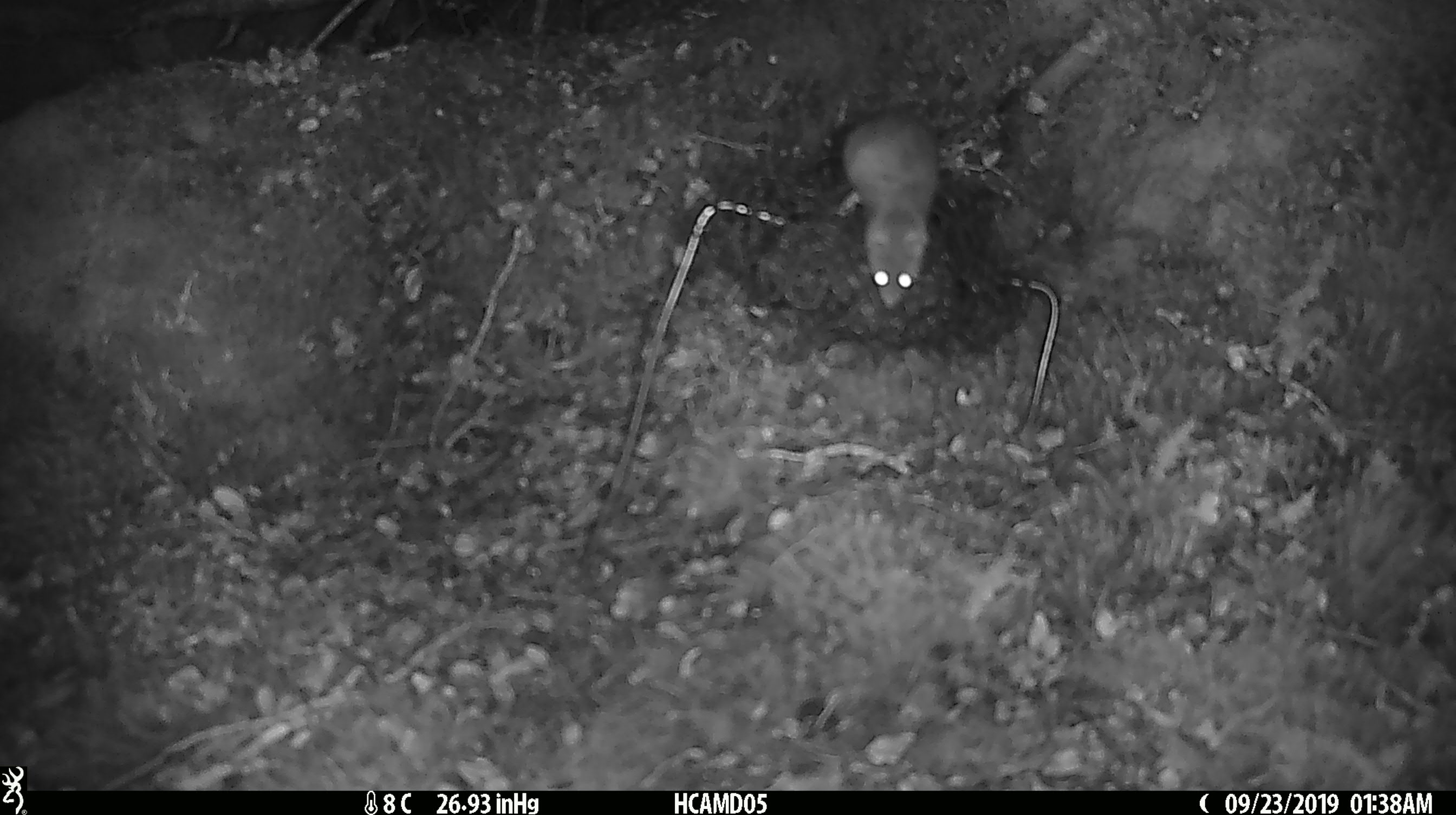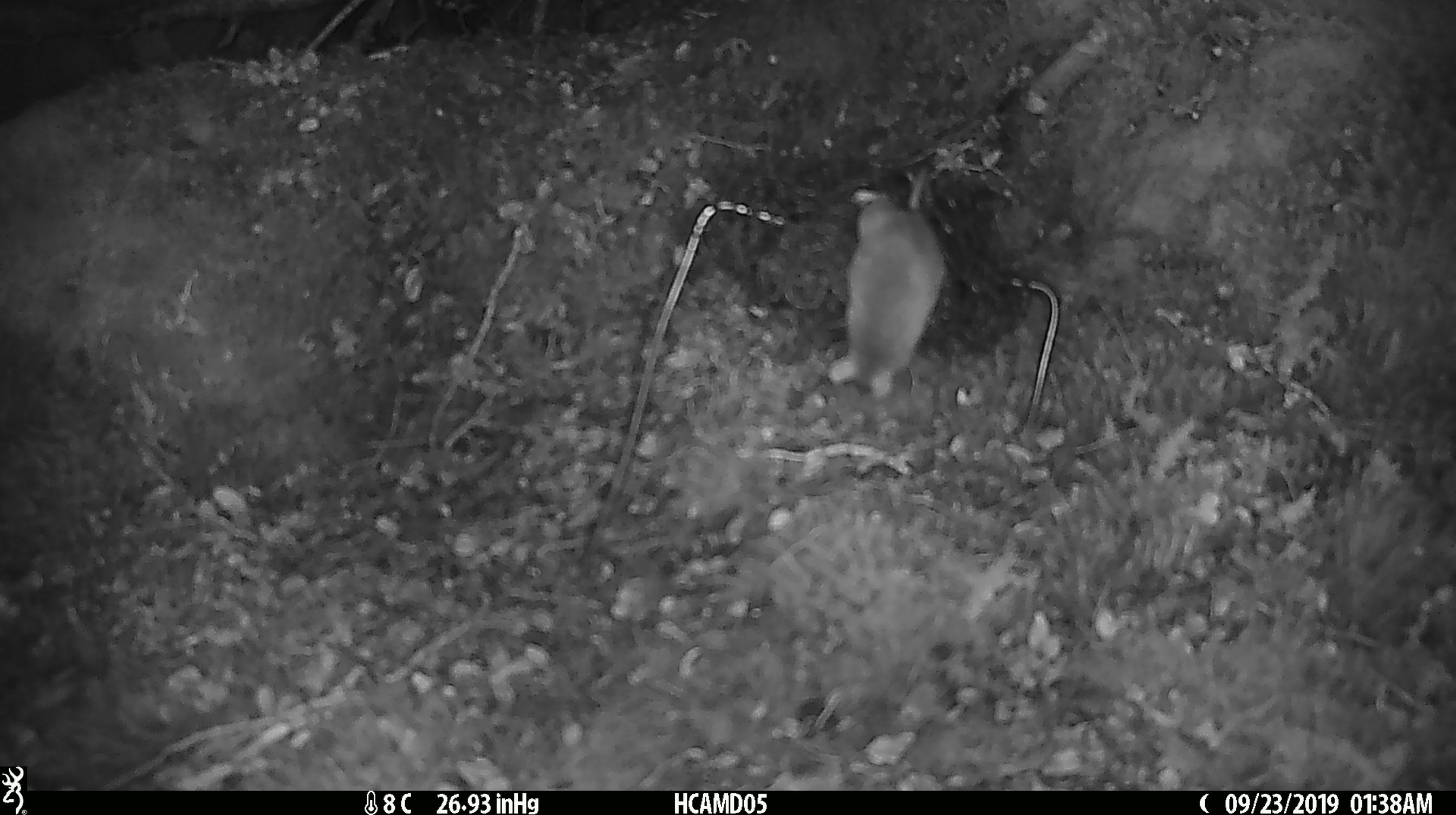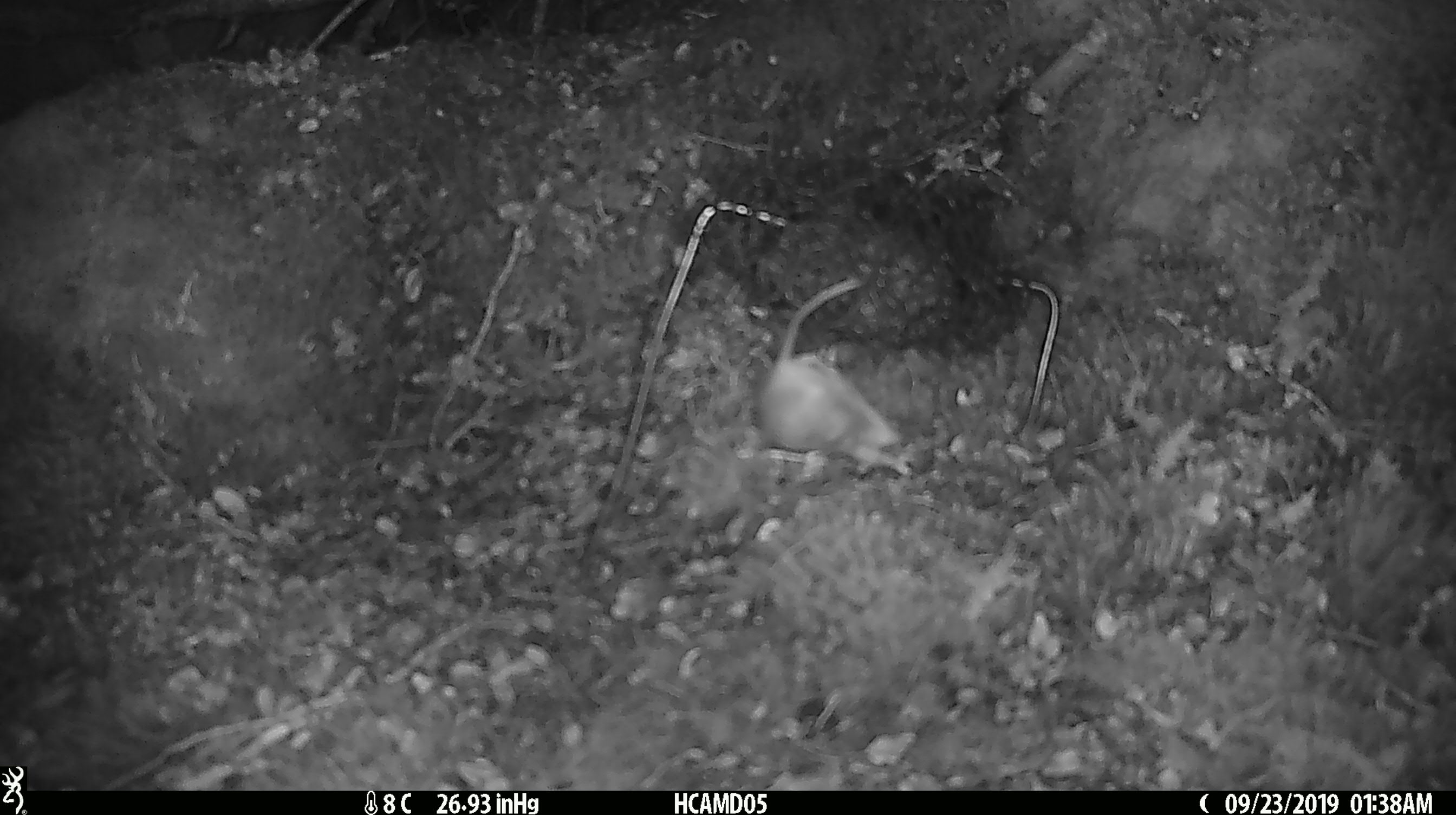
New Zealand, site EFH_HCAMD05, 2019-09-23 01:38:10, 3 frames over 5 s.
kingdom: Animalia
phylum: Chordata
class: Mammalia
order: Rodentia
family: Muridae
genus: Mus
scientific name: Mus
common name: mouse